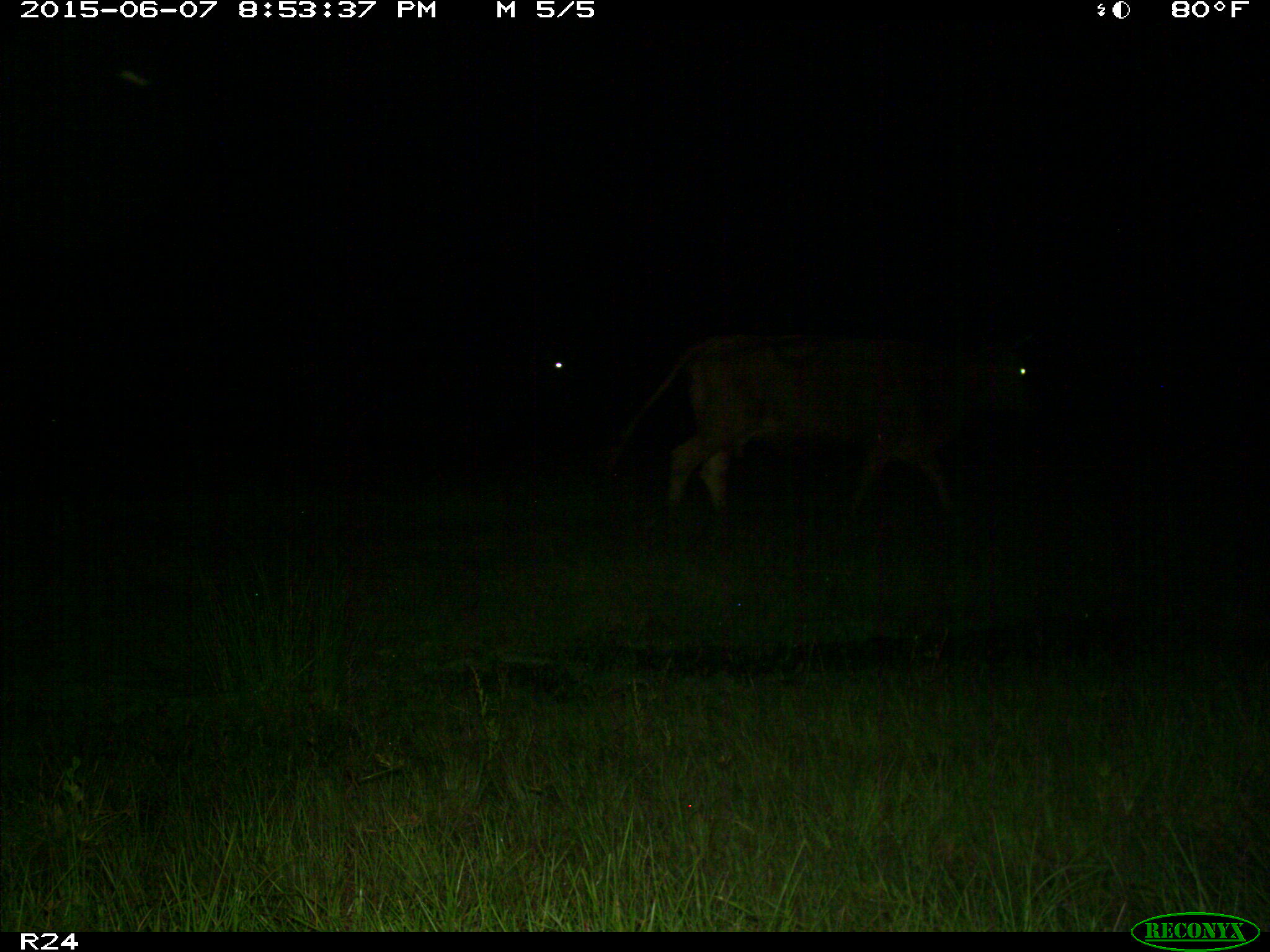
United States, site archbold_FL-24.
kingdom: Animalia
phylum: Chordata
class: Mammalia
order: Artiodactyla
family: Bovidae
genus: Bos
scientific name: Bos taurus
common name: domestic cow